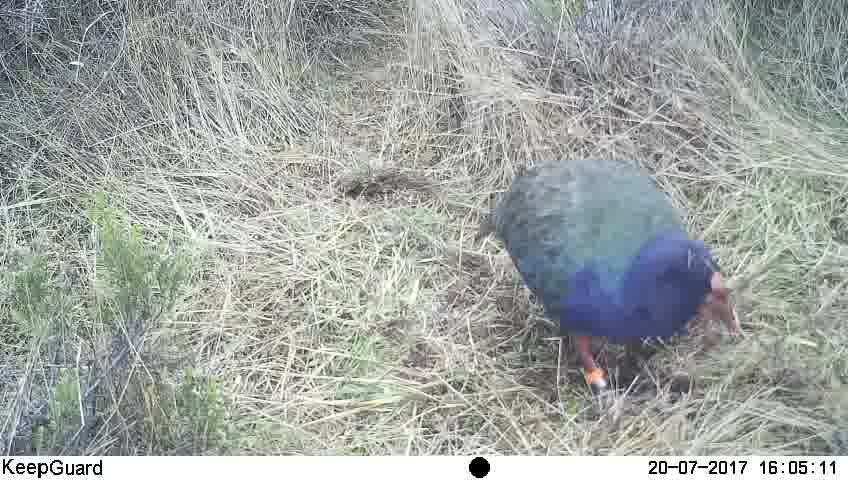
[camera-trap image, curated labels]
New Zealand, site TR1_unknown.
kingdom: Animalia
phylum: Chordata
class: Aves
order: Gruiformes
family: Rallidae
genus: Porphyrio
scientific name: Porphyrio mantelli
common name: takahe